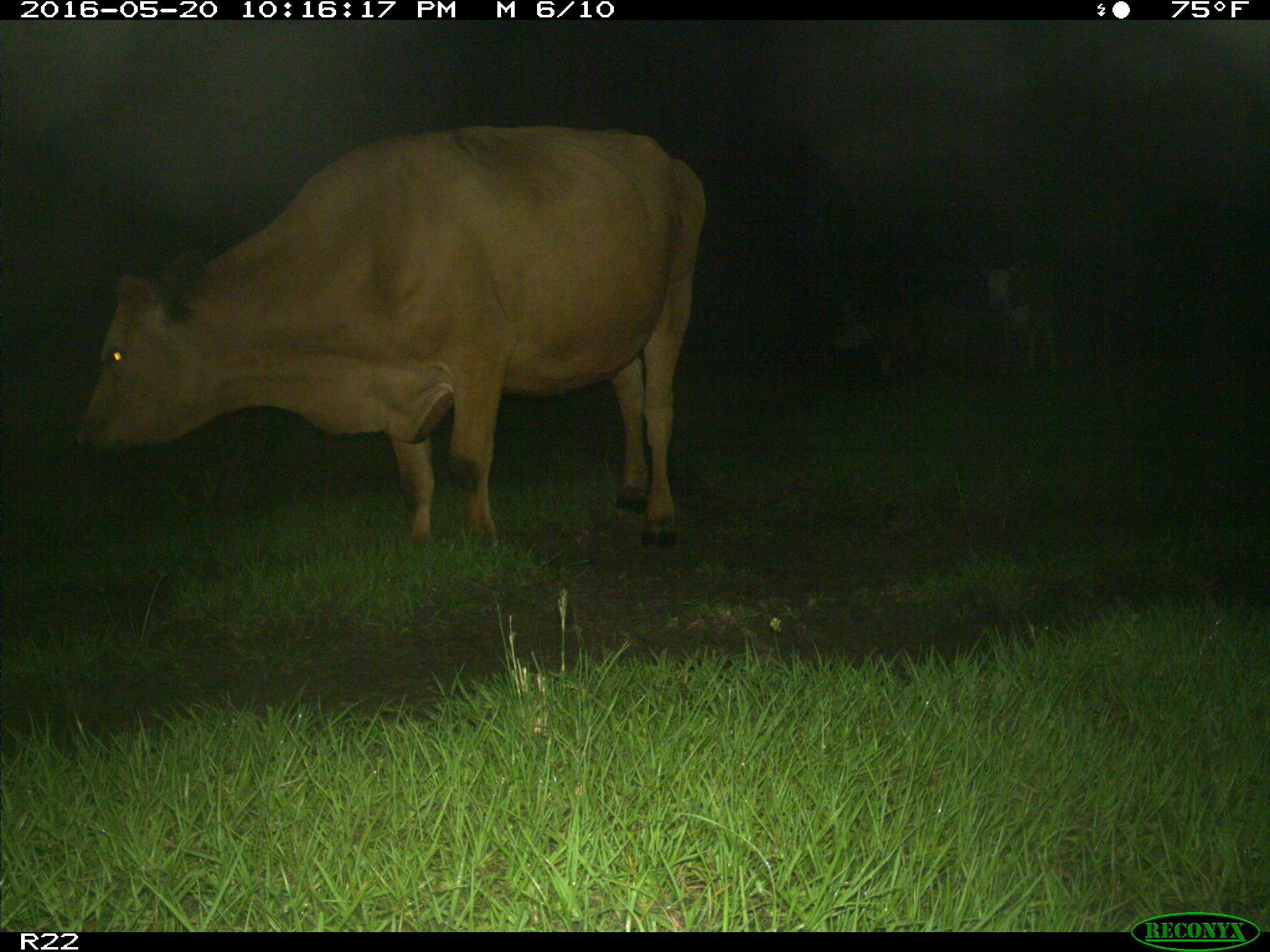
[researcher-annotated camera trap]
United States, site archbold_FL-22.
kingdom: Animalia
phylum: Chordata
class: Mammalia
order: Artiodactyla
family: Bovidae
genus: Bos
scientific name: Bos taurus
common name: domestic cow